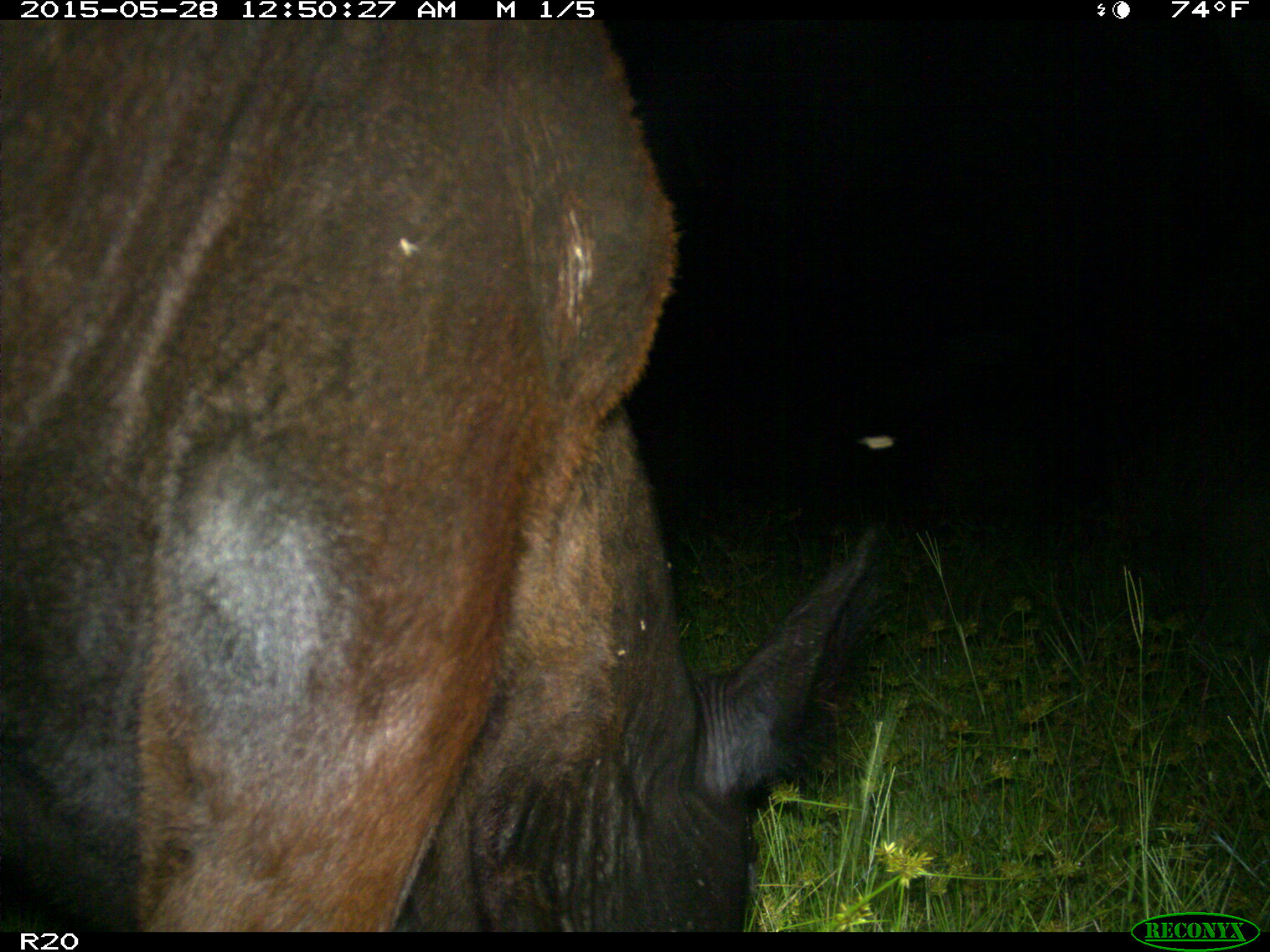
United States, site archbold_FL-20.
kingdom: Animalia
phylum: Chordata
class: Mammalia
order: Artiodactyla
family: Bovidae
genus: Bos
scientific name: Bos taurus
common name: domestic cow